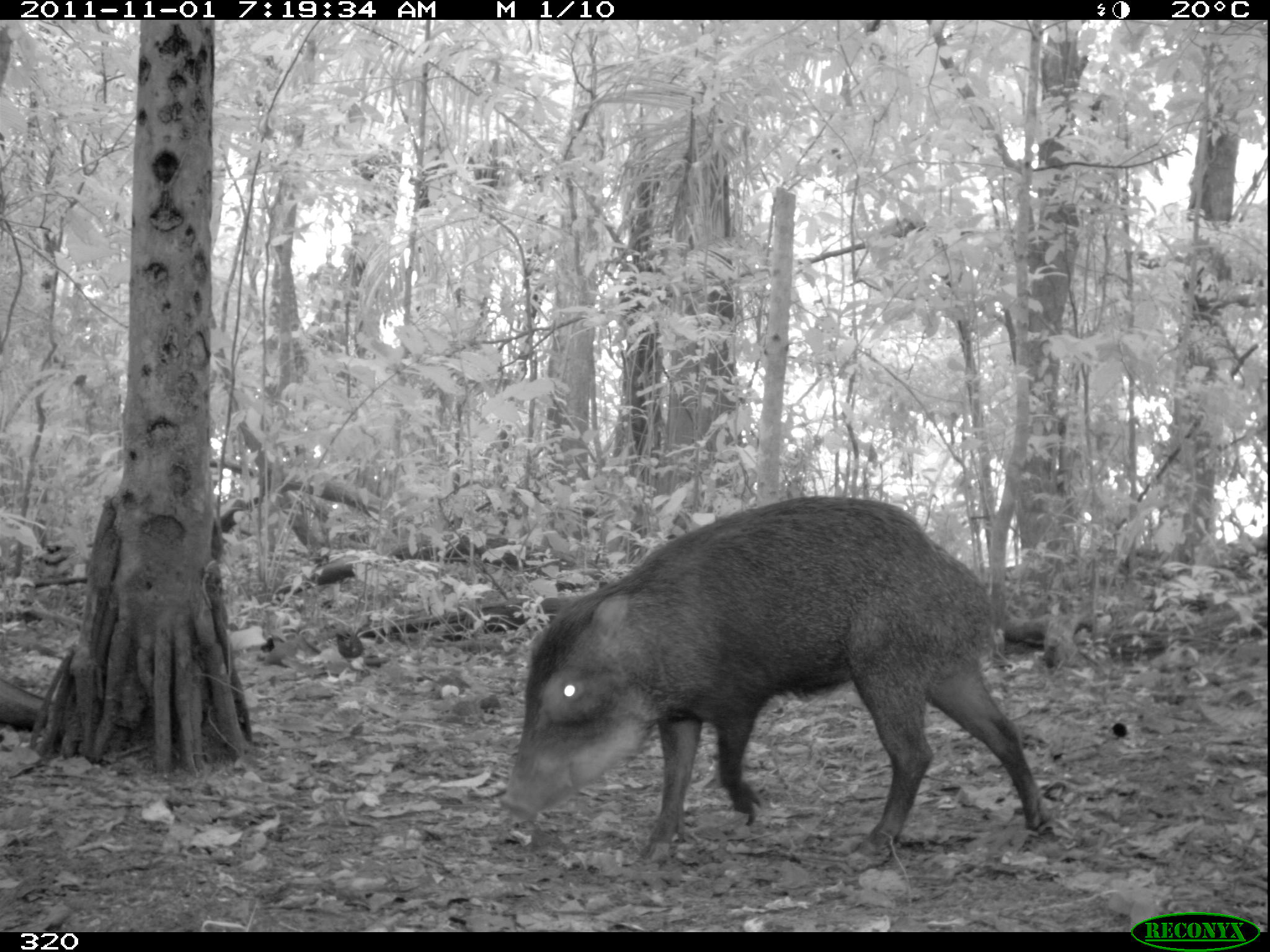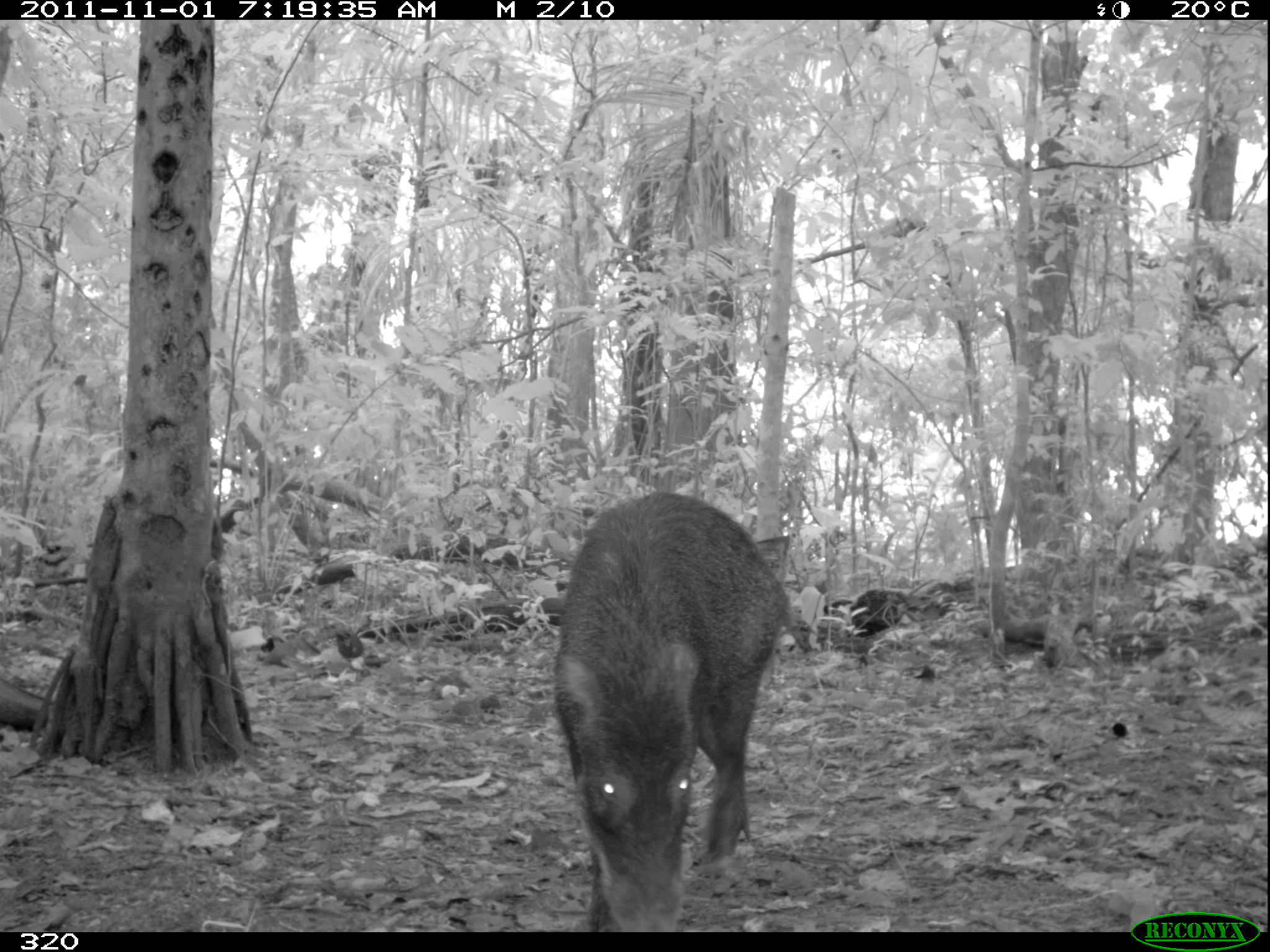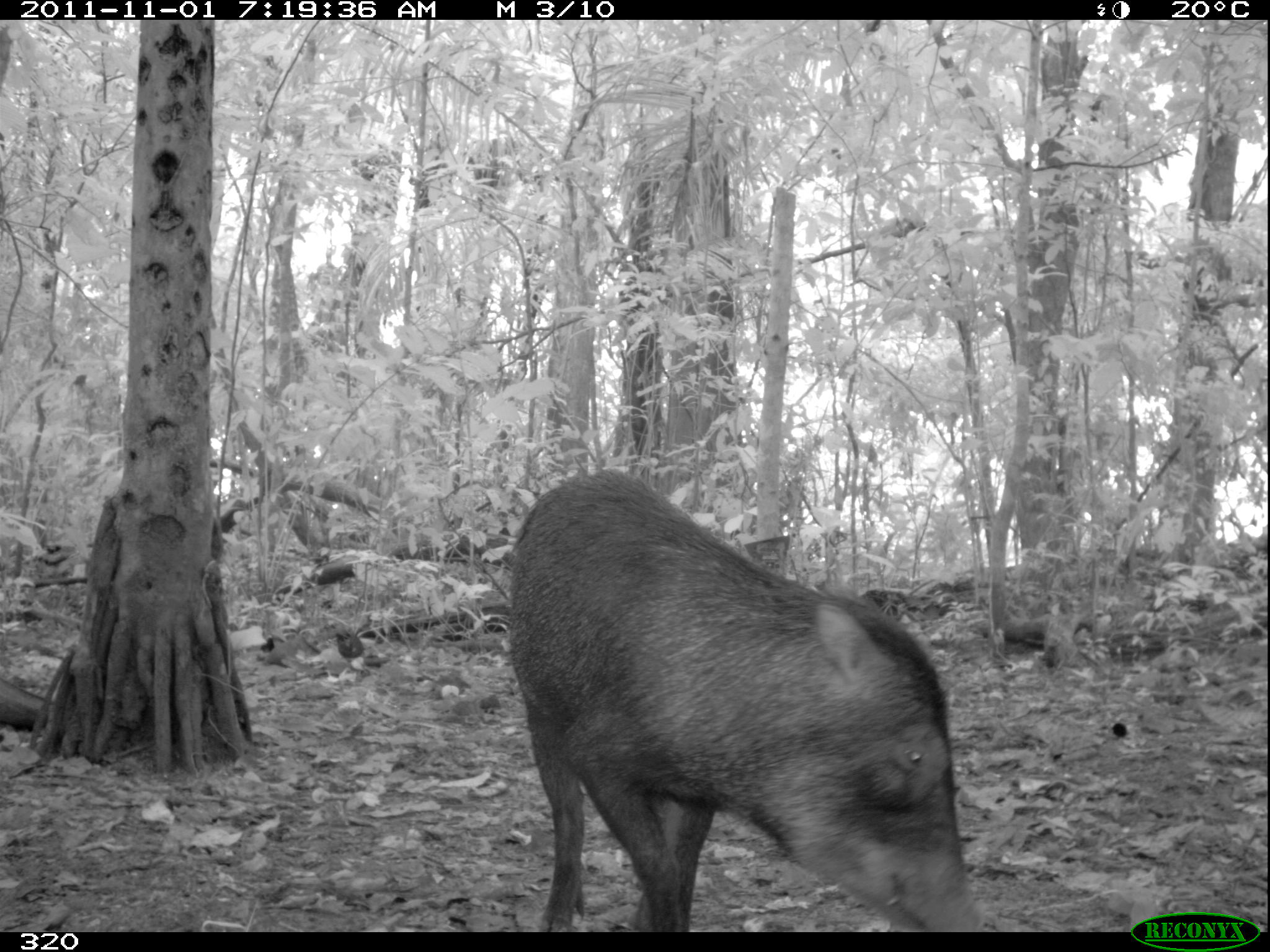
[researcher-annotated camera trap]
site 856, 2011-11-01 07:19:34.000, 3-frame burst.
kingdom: Animalia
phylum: Chordata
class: Mammalia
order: Artiodactyla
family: Tayassuidae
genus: Tayassu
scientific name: Tayassu pecari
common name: white-lipped peccary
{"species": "Tayassu pecari (white-lipped peccary)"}